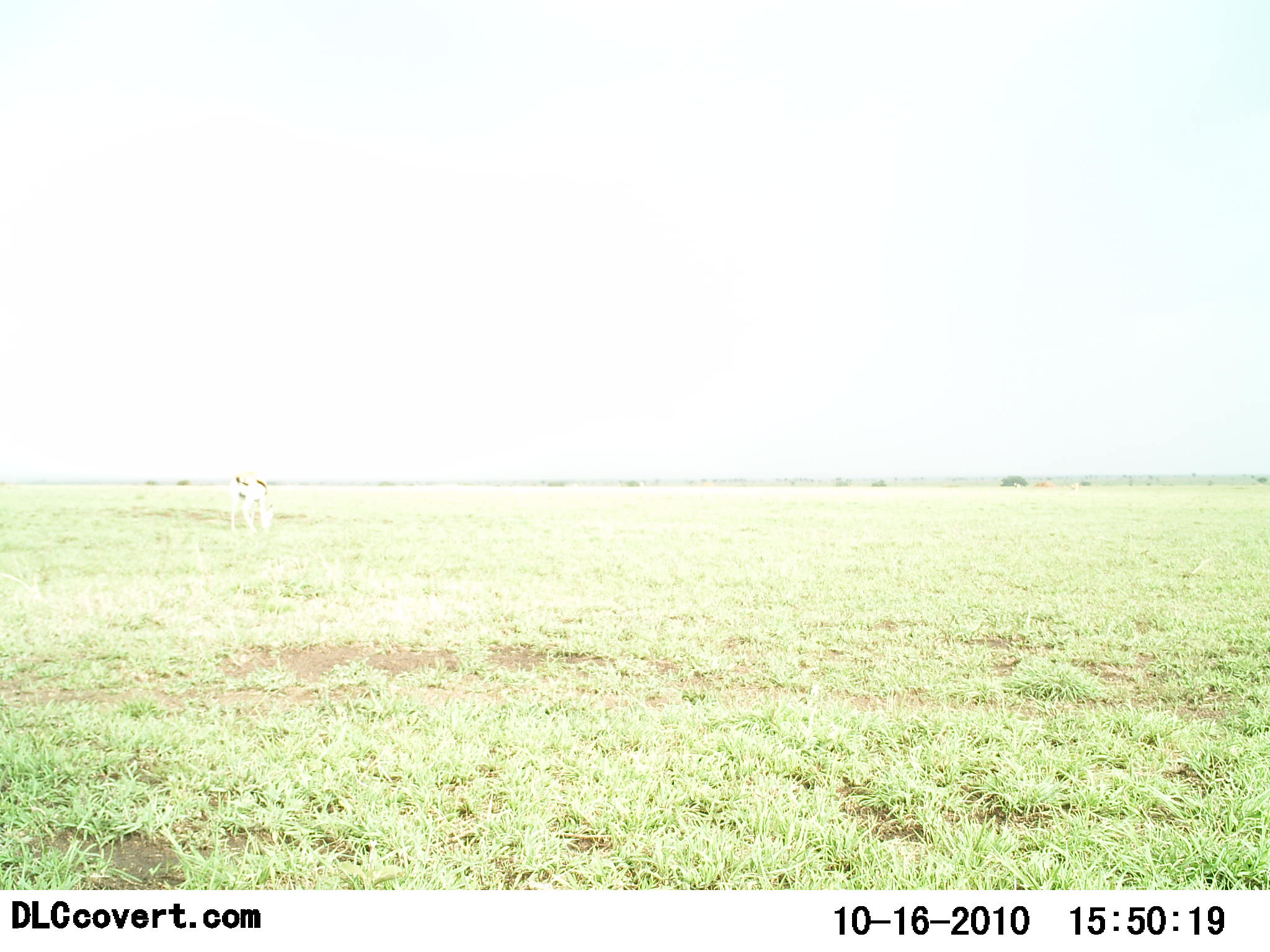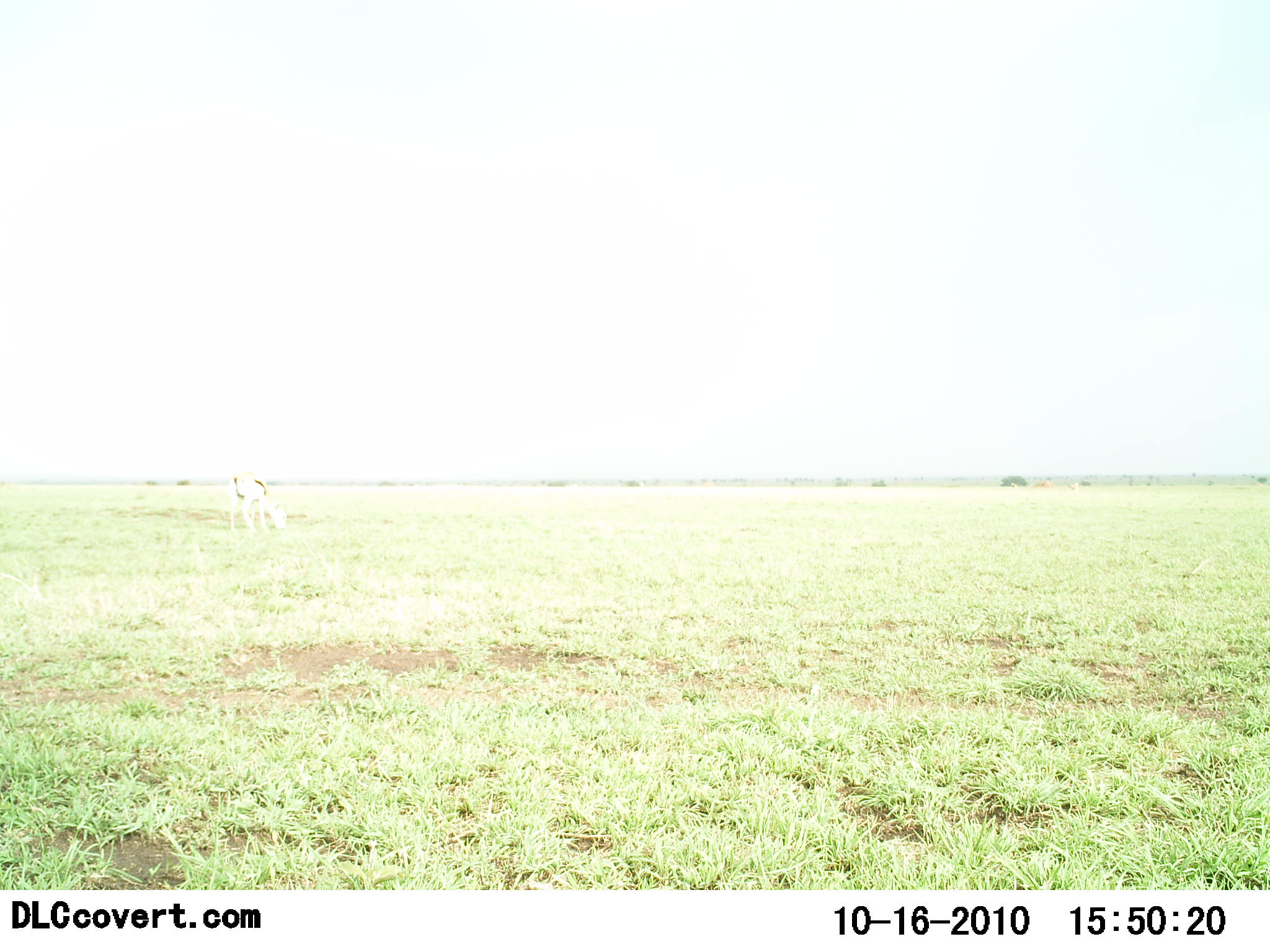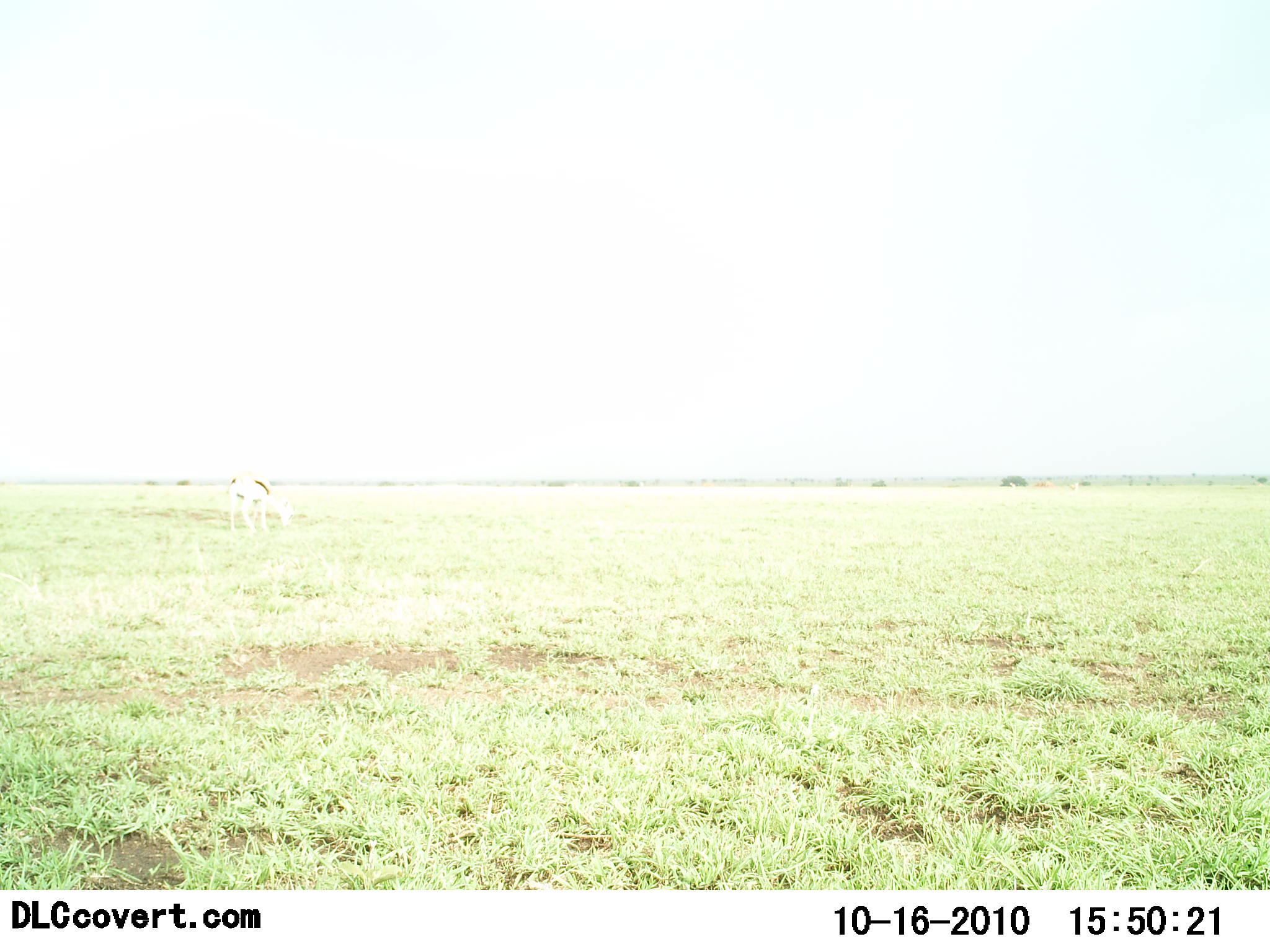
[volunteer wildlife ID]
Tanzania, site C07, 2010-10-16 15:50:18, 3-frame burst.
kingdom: Animalia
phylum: Chordata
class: Mammalia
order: Artiodactyla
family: Bovidae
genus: Eudorcas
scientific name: Eudorcas thomsonii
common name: thomson's gazelle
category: gazellethomsons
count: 1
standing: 50%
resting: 0%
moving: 0%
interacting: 0%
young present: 0%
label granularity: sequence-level